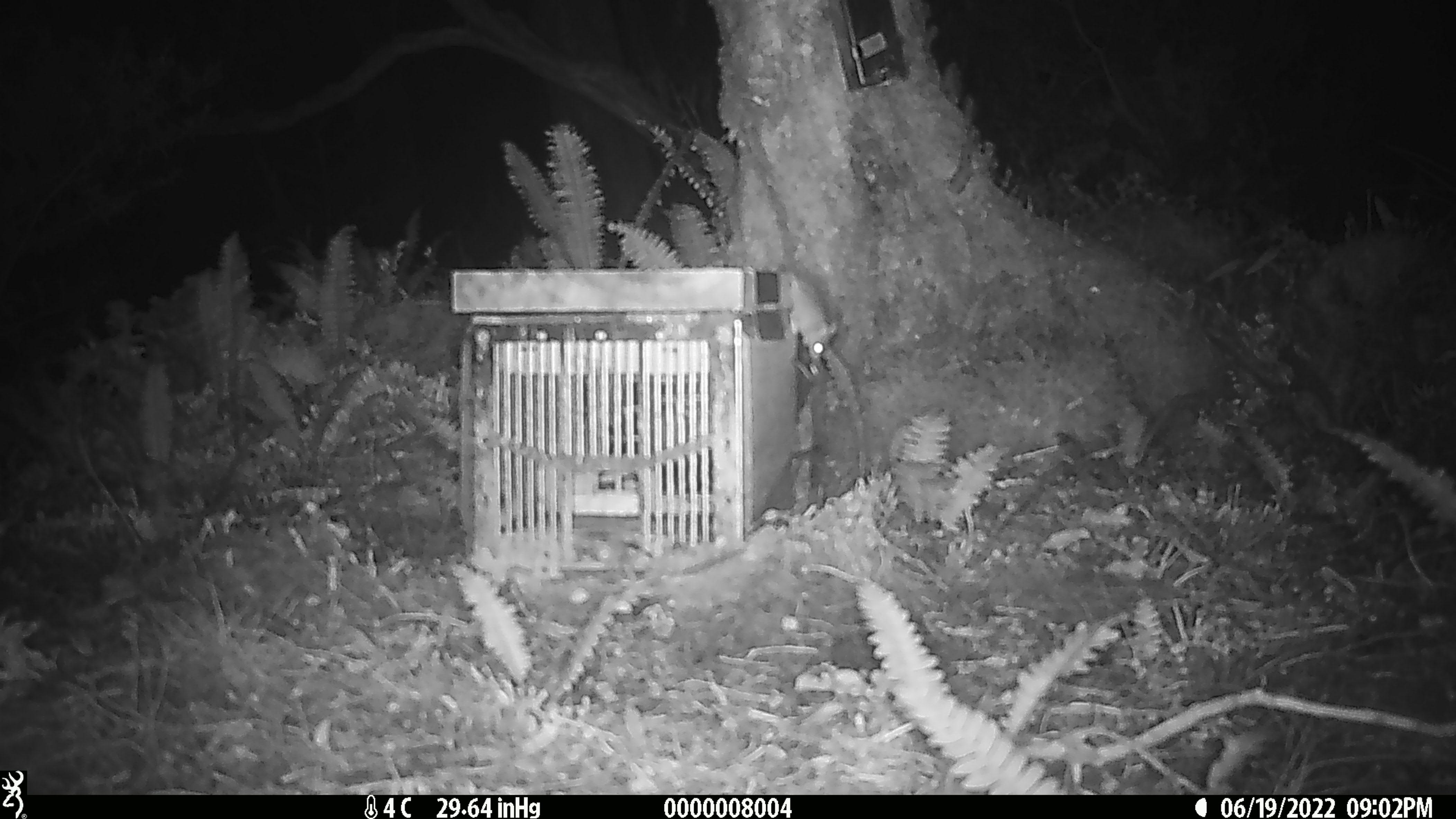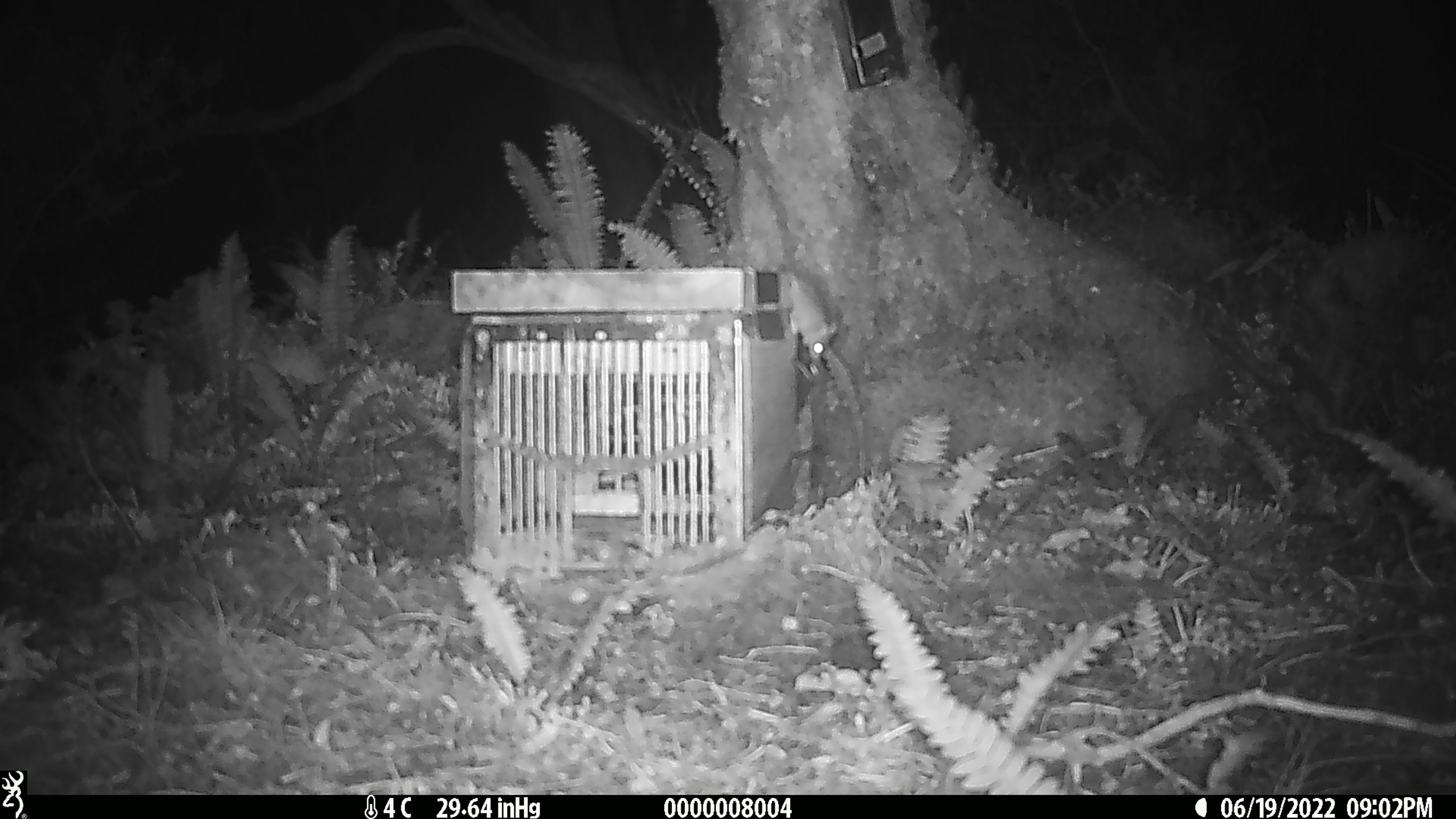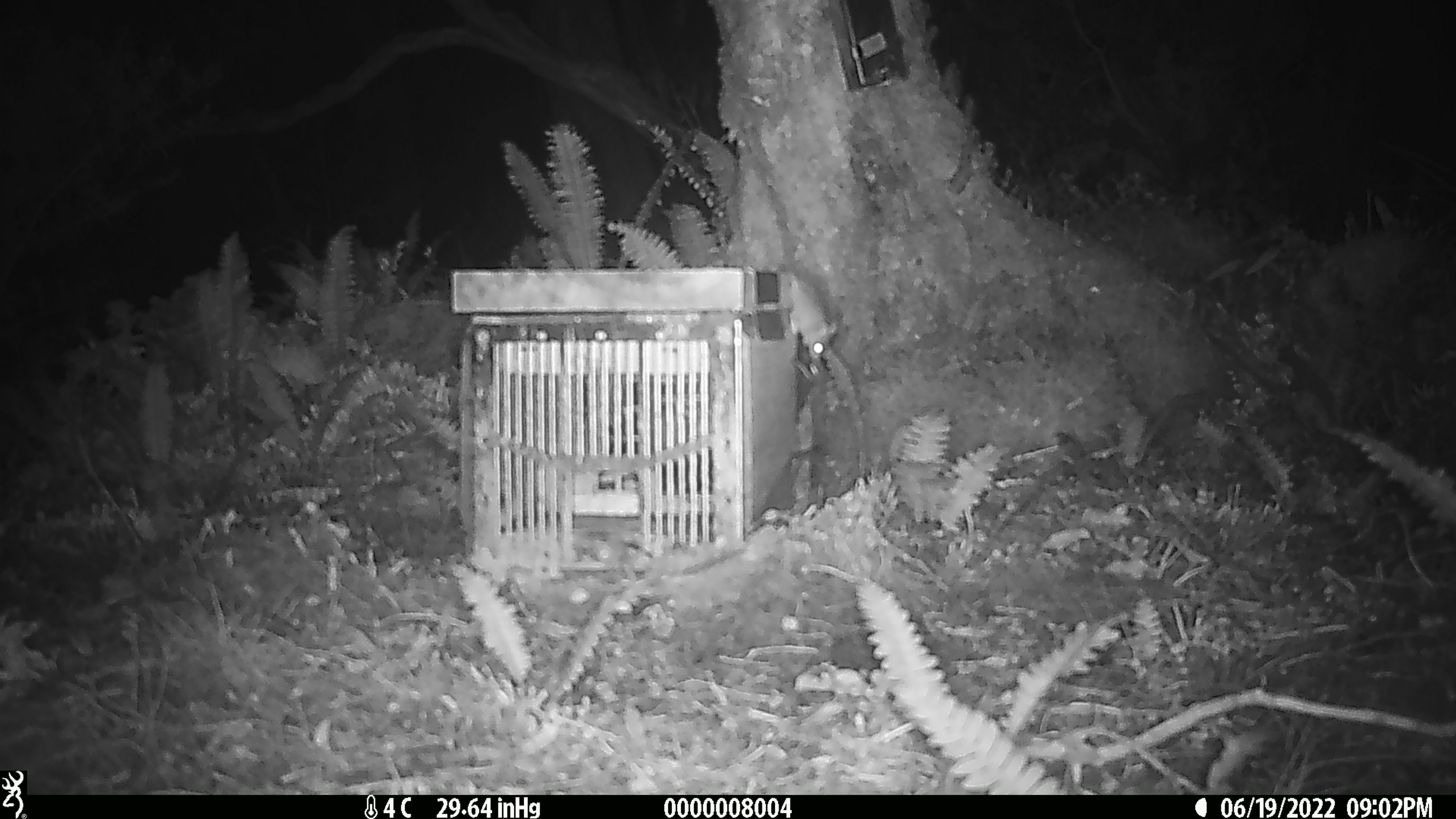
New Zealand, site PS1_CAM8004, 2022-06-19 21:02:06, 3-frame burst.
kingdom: Animalia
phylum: Chordata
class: Mammalia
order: Rodentia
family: Muridae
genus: Mus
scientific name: Mus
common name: mouse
Mouse (Mus).